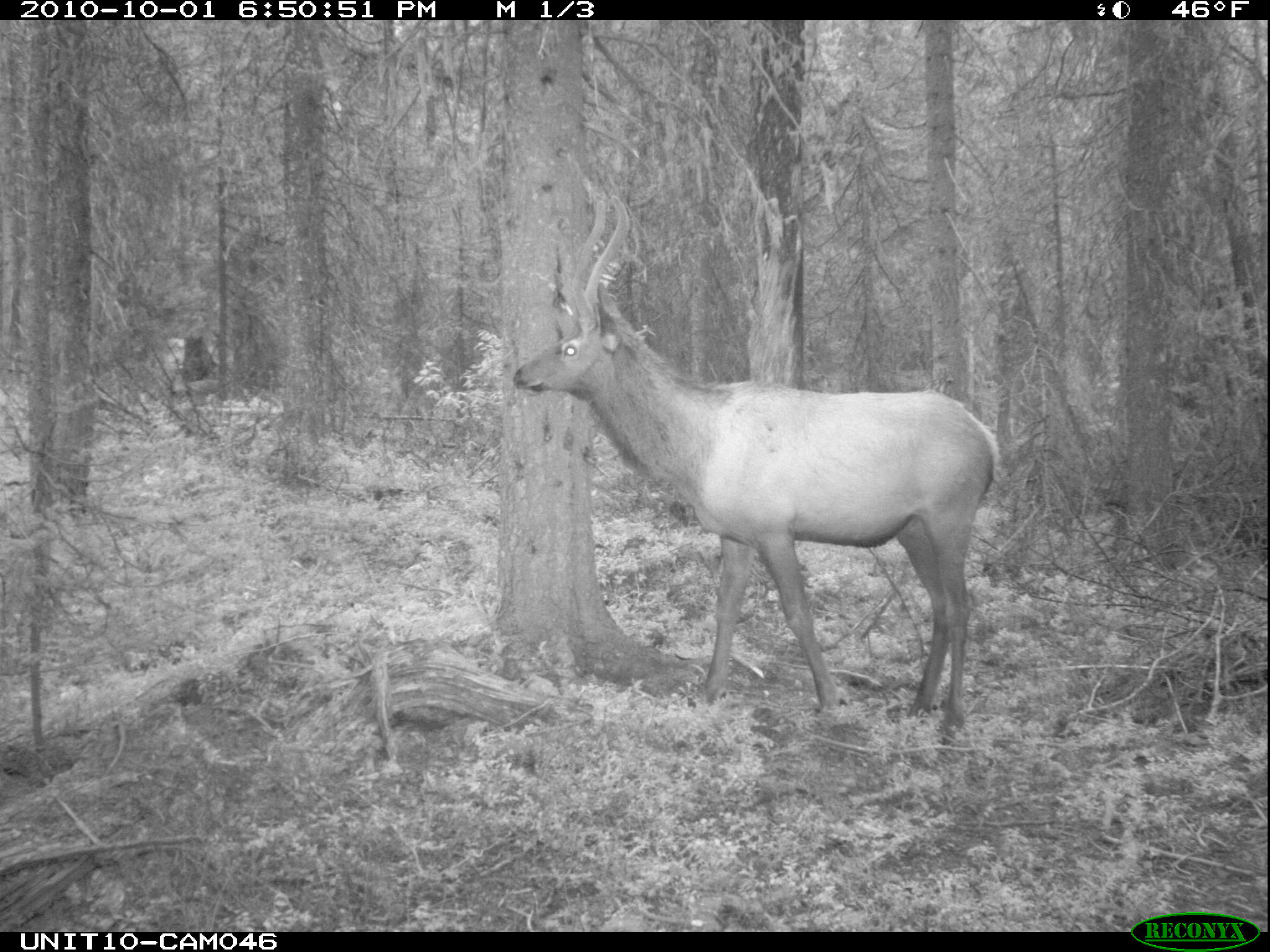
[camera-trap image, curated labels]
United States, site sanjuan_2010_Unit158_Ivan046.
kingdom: Animalia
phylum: Chordata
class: Mammalia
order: Artiodactyla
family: Cervidae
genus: Cervus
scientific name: Cervus elaphus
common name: red deer